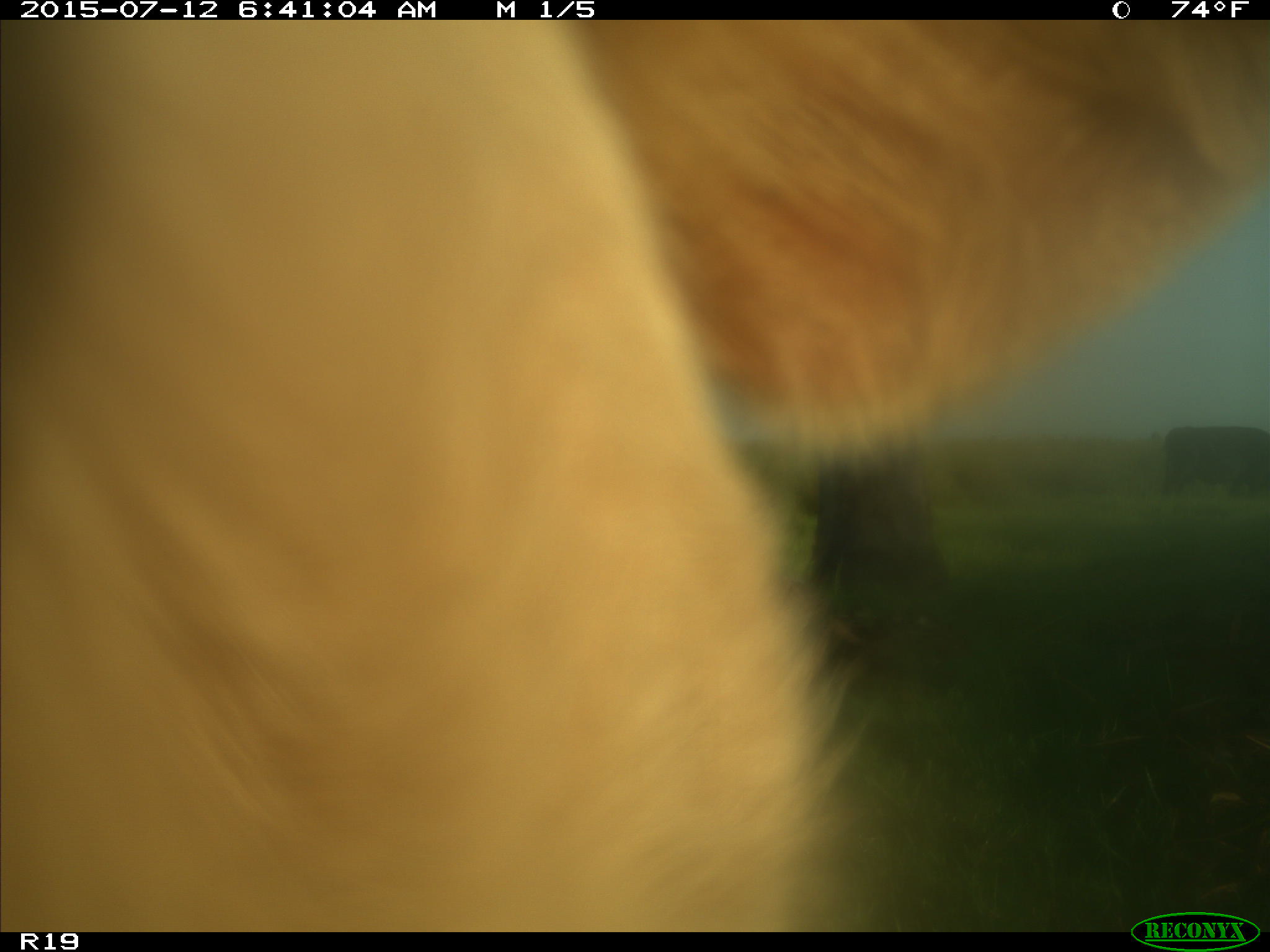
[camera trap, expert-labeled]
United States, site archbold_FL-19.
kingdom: Animalia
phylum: Chordata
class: Mammalia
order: Artiodactyla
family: Bovidae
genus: Bos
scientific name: Bos taurus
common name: domestic cow